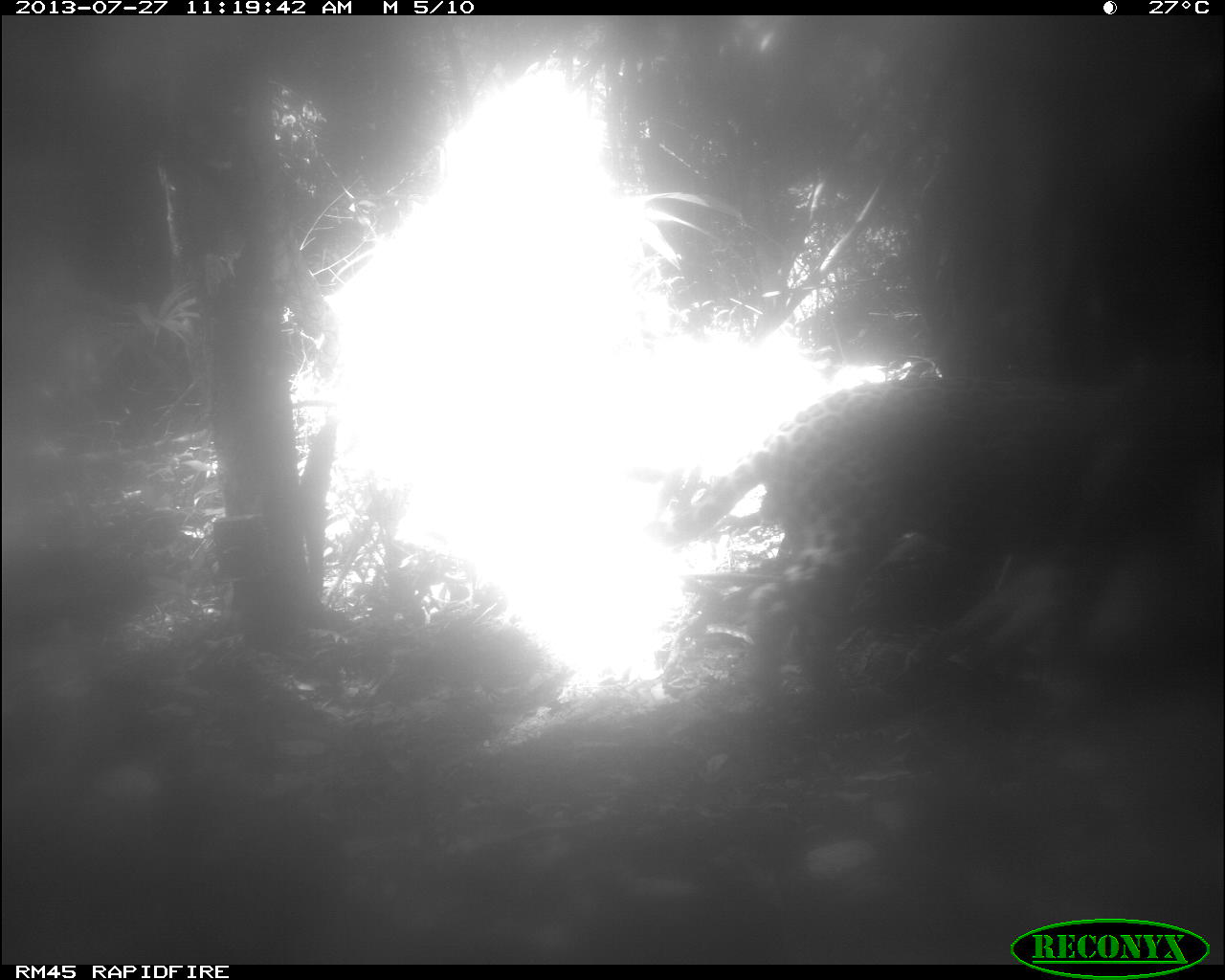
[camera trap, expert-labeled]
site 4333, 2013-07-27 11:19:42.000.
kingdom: Animalia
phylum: Chordata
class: Mammalia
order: Carnivora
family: Felidae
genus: Panthera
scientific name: Panthera onca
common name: jaguar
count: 1